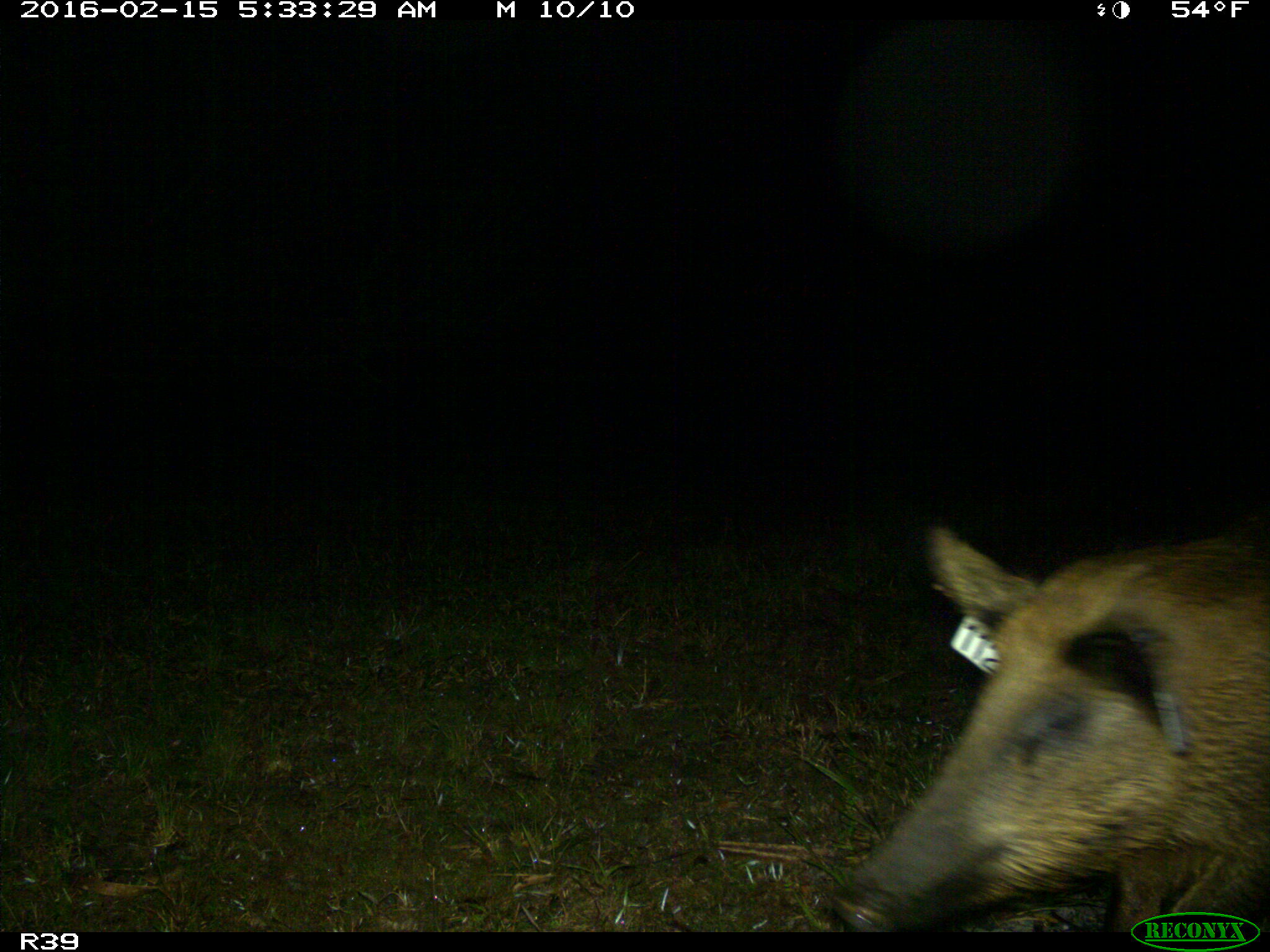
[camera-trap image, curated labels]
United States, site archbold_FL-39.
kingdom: Animalia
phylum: Chordata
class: Mammalia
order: Artiodactyla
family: Suidae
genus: Sus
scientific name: Sus scrofa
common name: wild boar